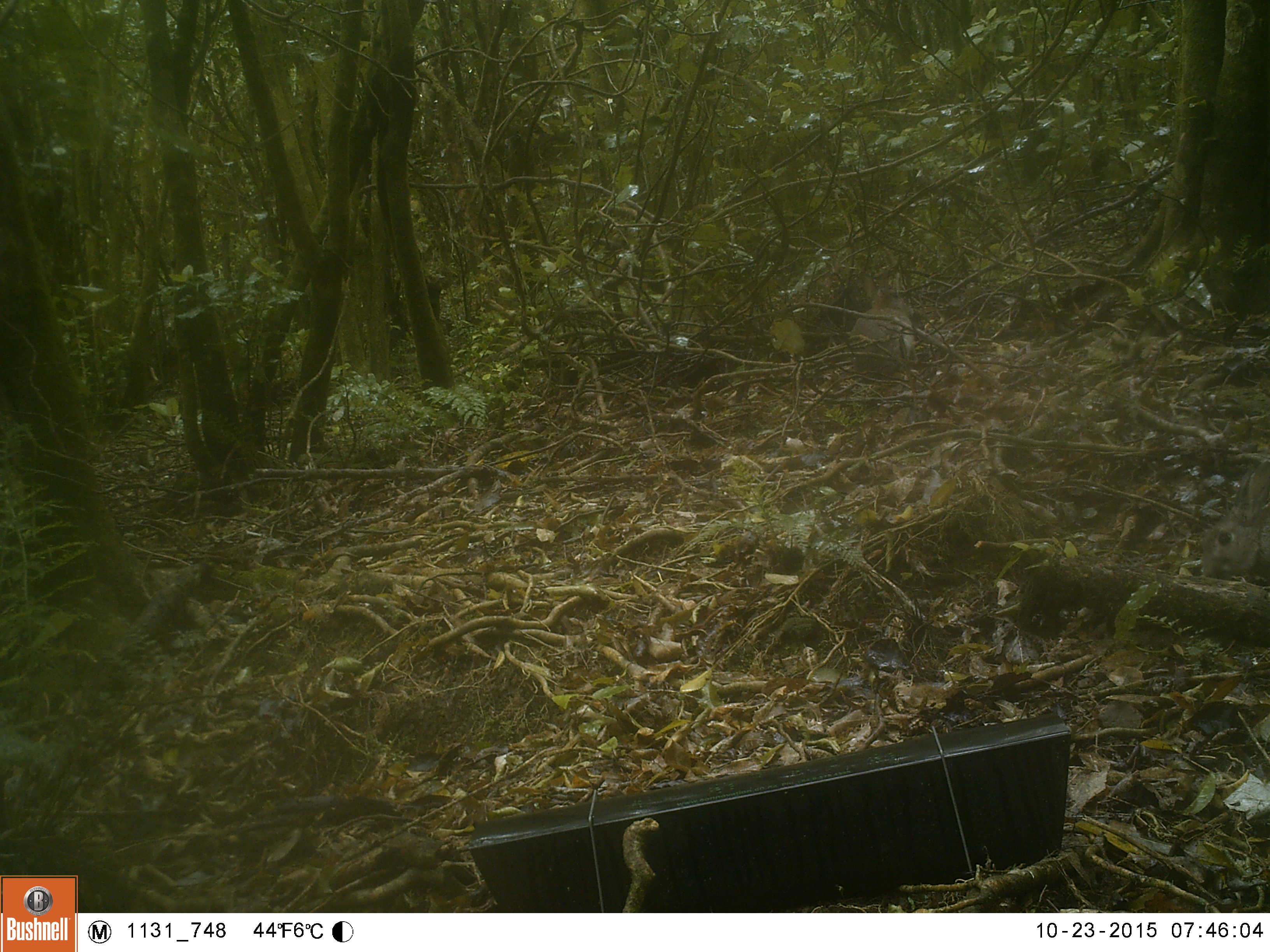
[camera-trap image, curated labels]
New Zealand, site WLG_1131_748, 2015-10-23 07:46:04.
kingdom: Animalia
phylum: Chordata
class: Mammalia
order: Lagomorpha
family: Leporidae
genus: Oryctolagus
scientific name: Oryctolagus cuniculus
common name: european rabbit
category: rabbit